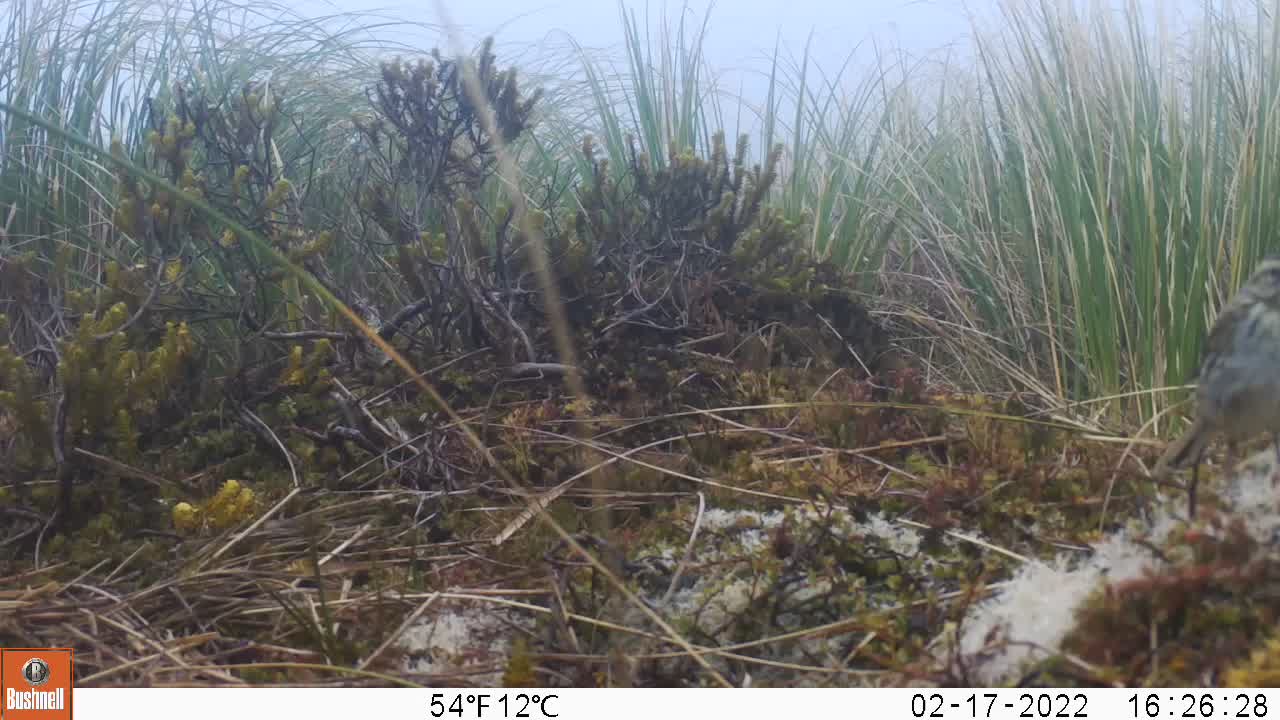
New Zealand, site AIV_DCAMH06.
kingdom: Animalia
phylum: Chordata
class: Aves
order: Passeriformes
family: Motacillidae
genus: Anthus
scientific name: Anthus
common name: pipit